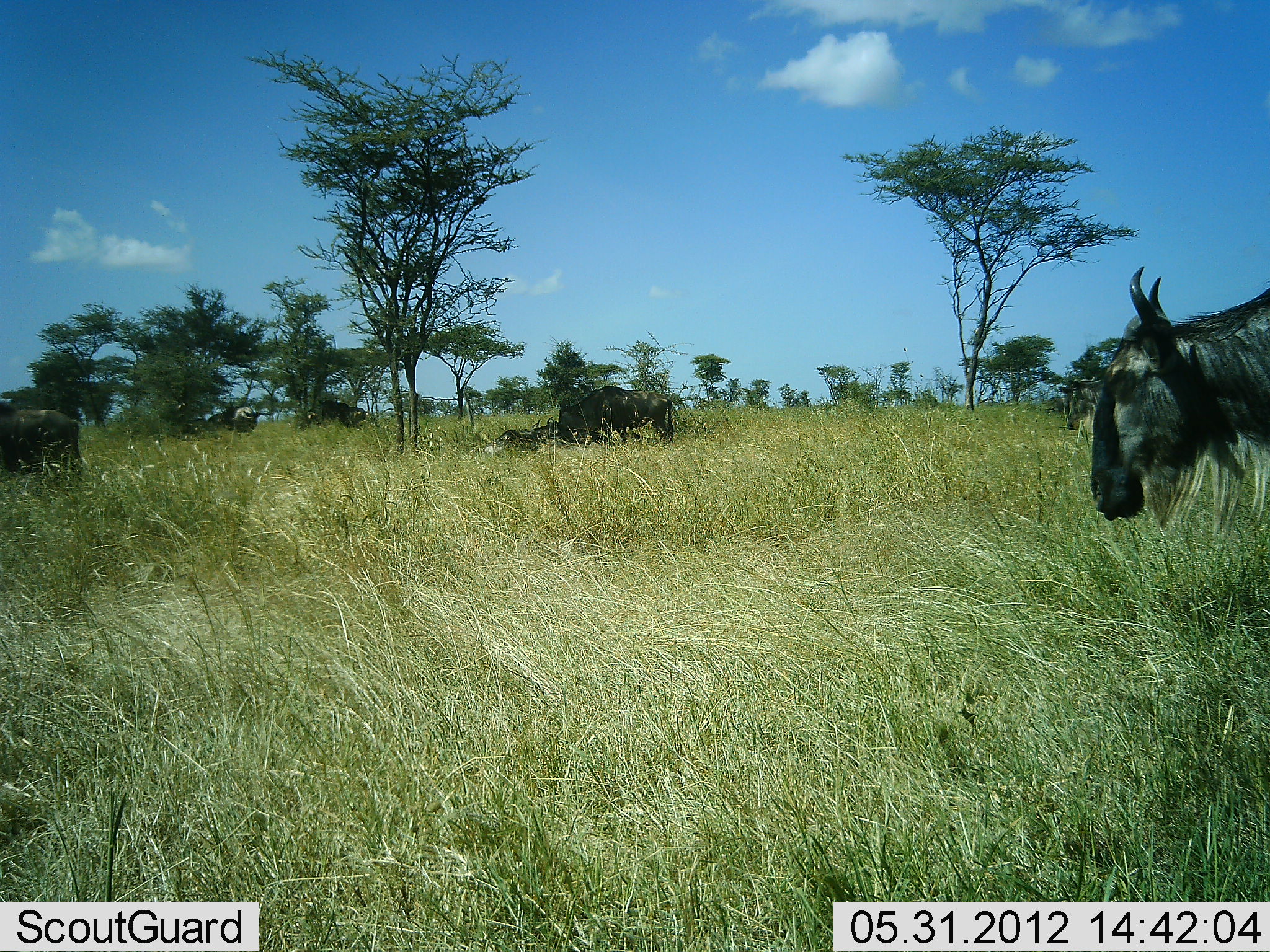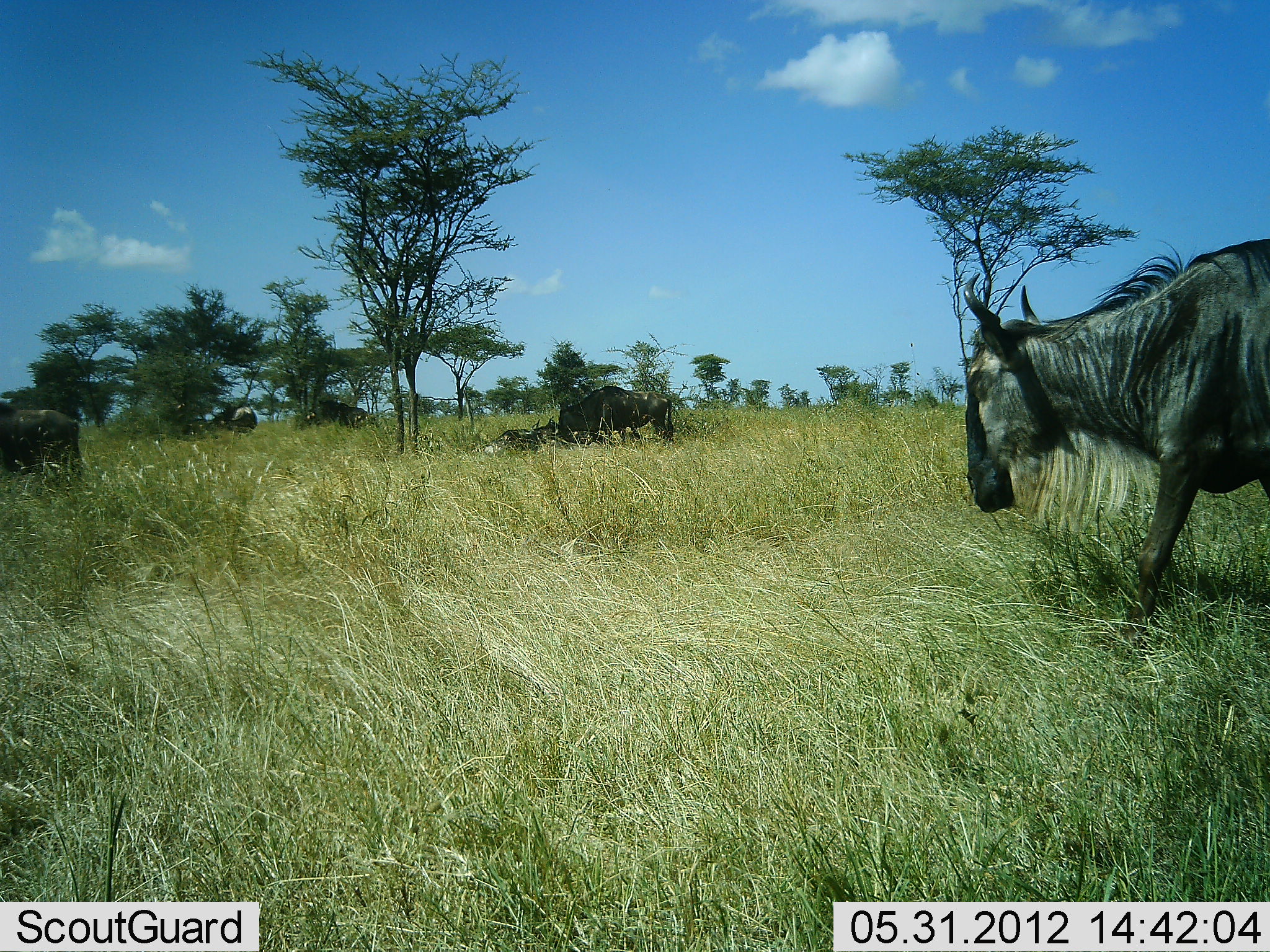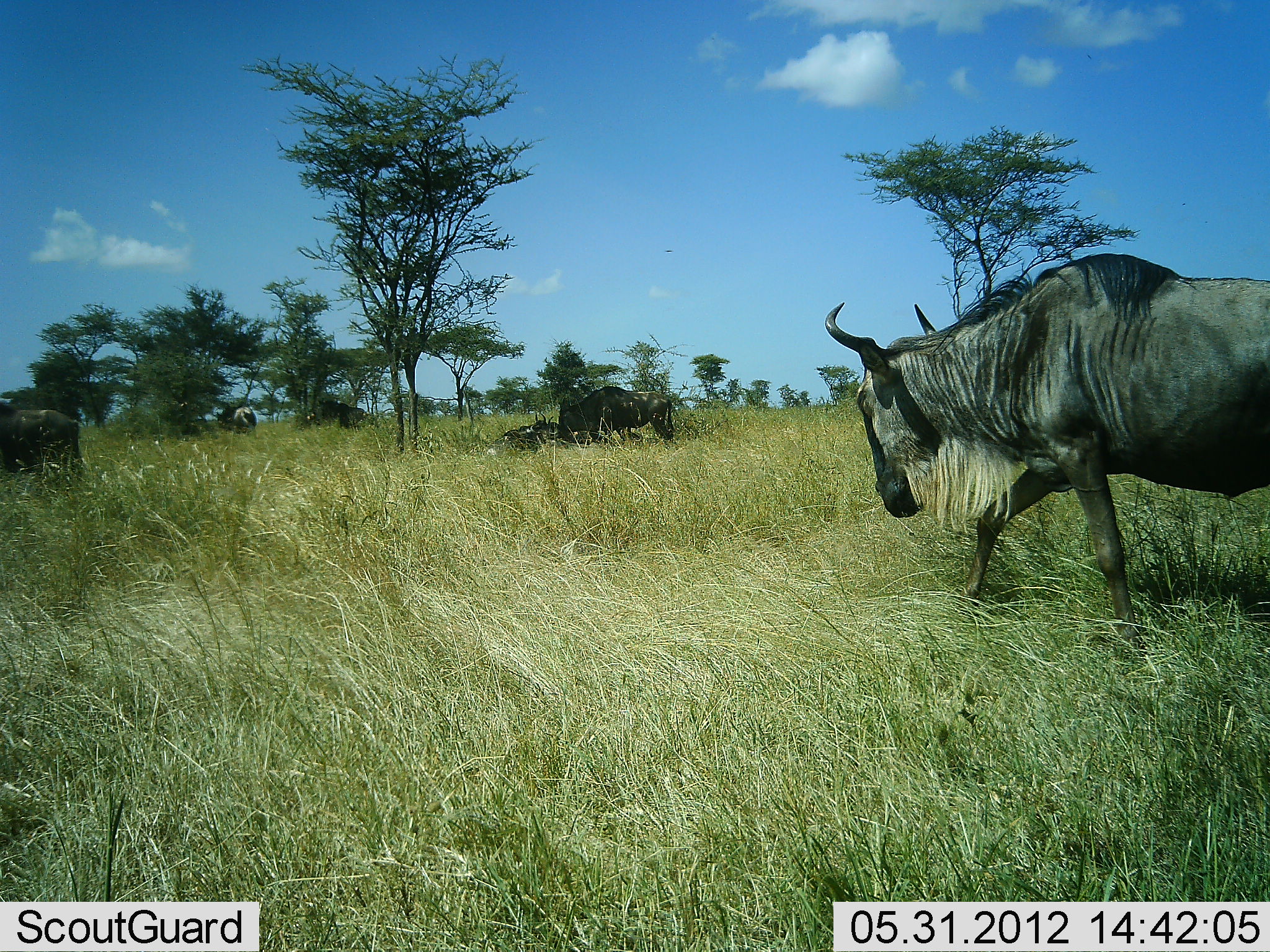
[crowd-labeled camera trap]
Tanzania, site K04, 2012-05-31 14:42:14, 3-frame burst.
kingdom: Animalia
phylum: Chordata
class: Mammalia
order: Artiodactyla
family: Bovidae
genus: Connochaetes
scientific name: Connochaetes taurinus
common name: blue wildebeest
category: wildebeest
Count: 6.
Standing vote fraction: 60%.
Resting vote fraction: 70%.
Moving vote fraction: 100%.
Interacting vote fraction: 0%.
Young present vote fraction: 0%.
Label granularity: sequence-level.